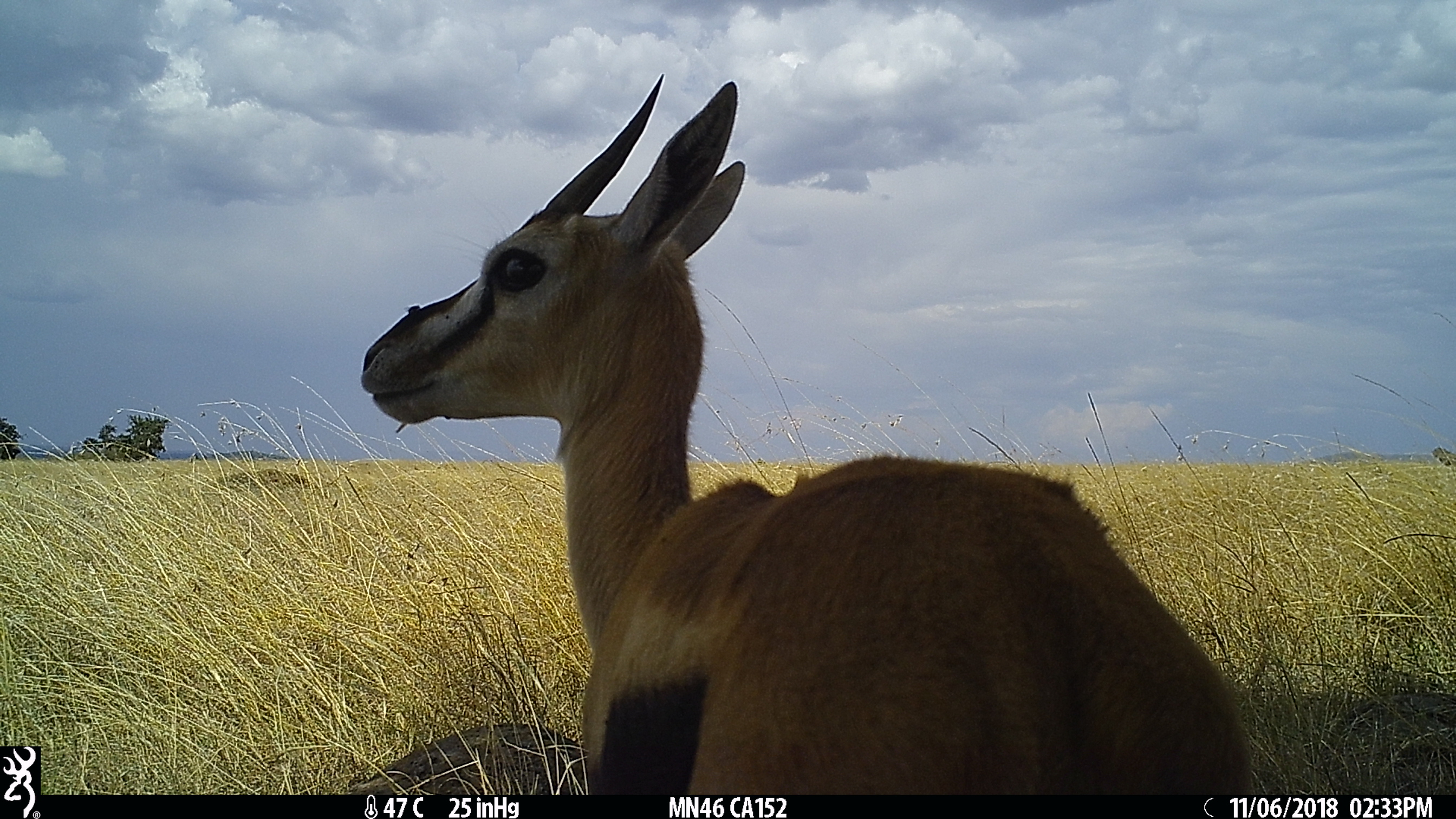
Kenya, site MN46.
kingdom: Animalia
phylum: Chordata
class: Mammalia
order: Artiodactyla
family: Bovidae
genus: Eudorcas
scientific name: Eudorcas thomsonii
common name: thomon's gazelle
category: gazelle thomsons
Gazelle thomsons (thomon's gazelle) (Eudorcas thomsonii).